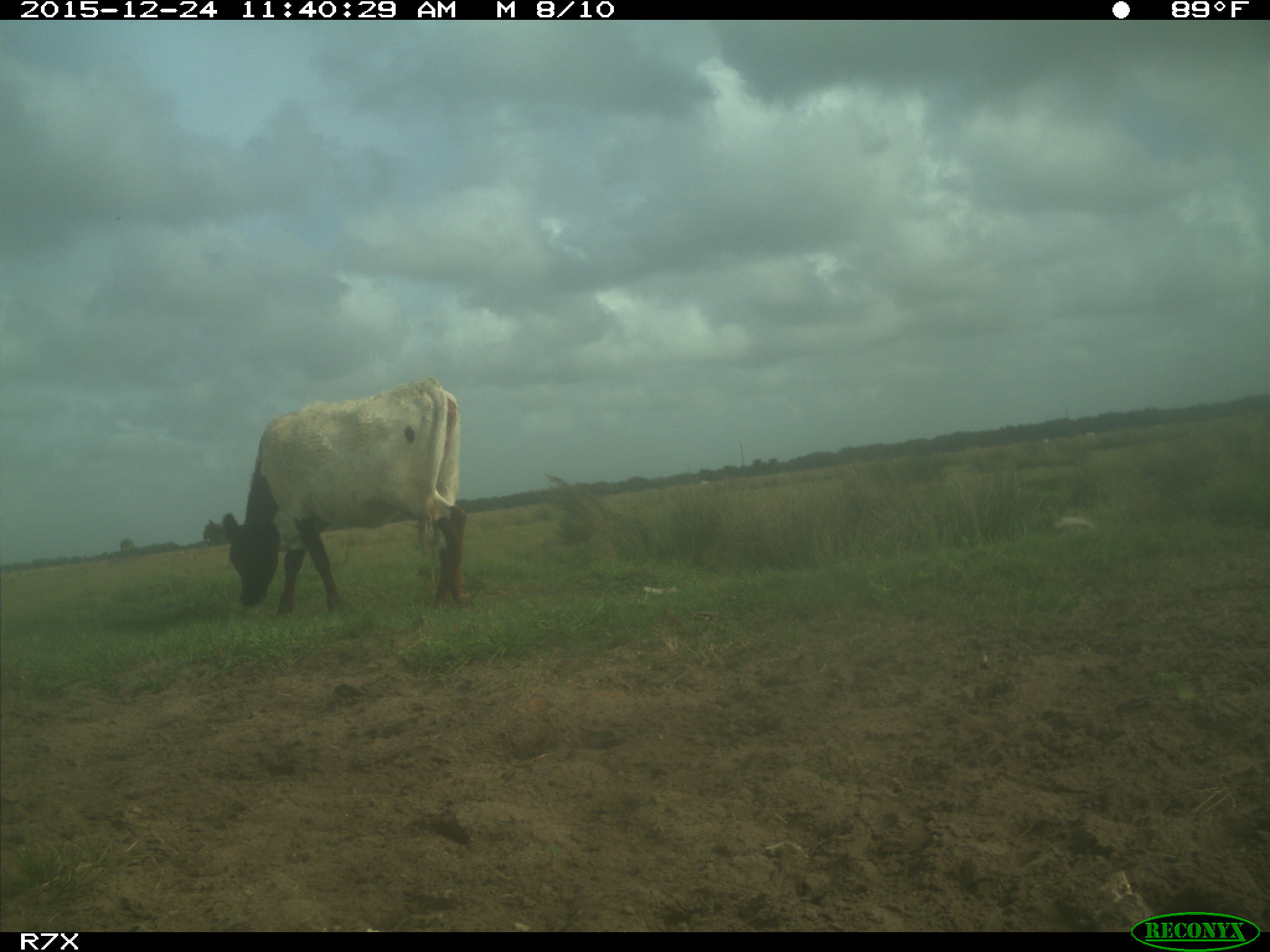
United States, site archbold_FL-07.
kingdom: Animalia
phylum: Chordata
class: Mammalia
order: Artiodactyla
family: Bovidae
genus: Bos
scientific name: Bos taurus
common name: domestic cow